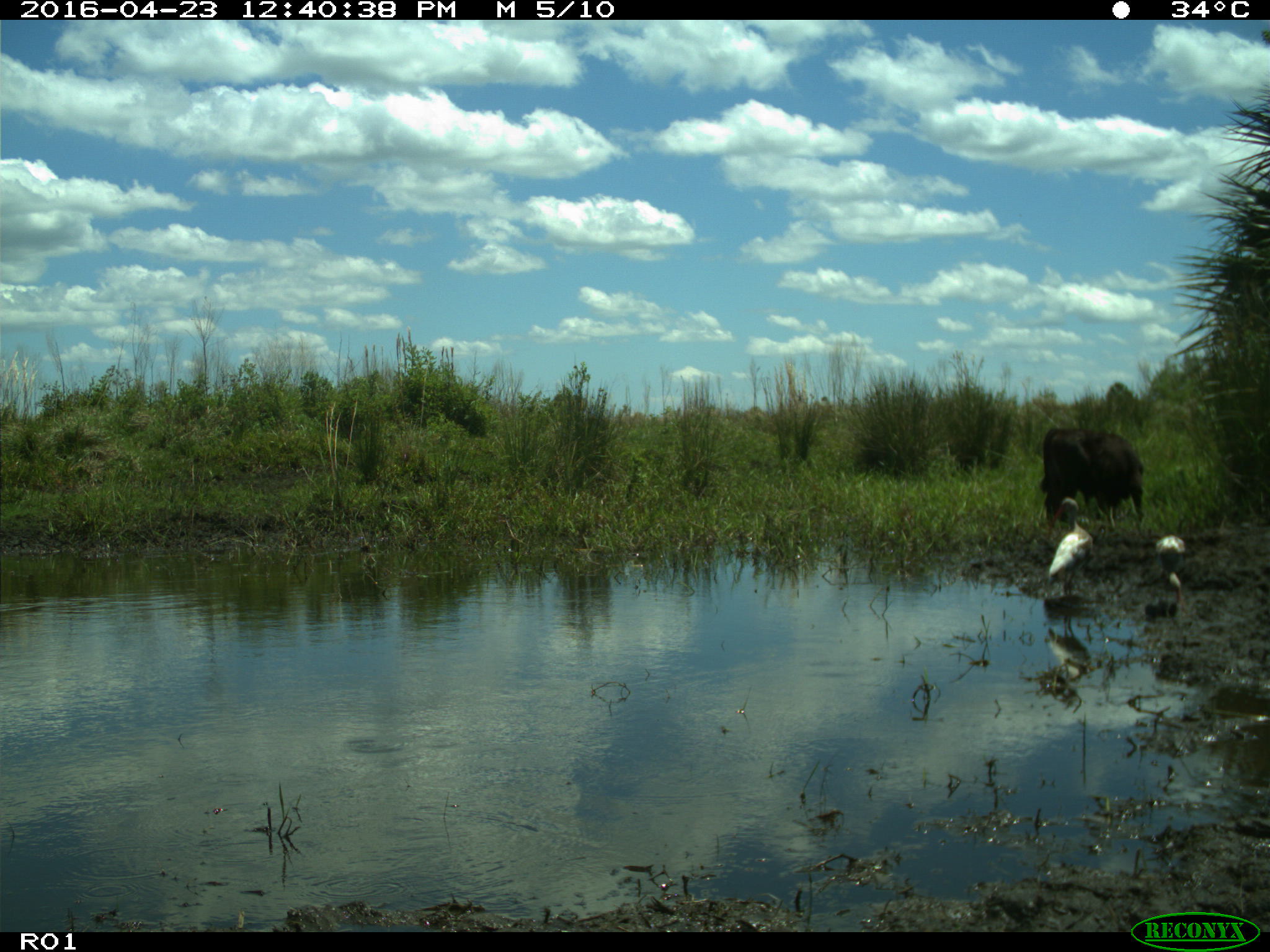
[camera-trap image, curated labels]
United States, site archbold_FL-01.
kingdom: Animalia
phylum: Chordata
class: Mammalia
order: Artiodactyla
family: Bovidae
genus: Bos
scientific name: Bos taurus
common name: domestic cow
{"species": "Bos taurus (domestic cow)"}